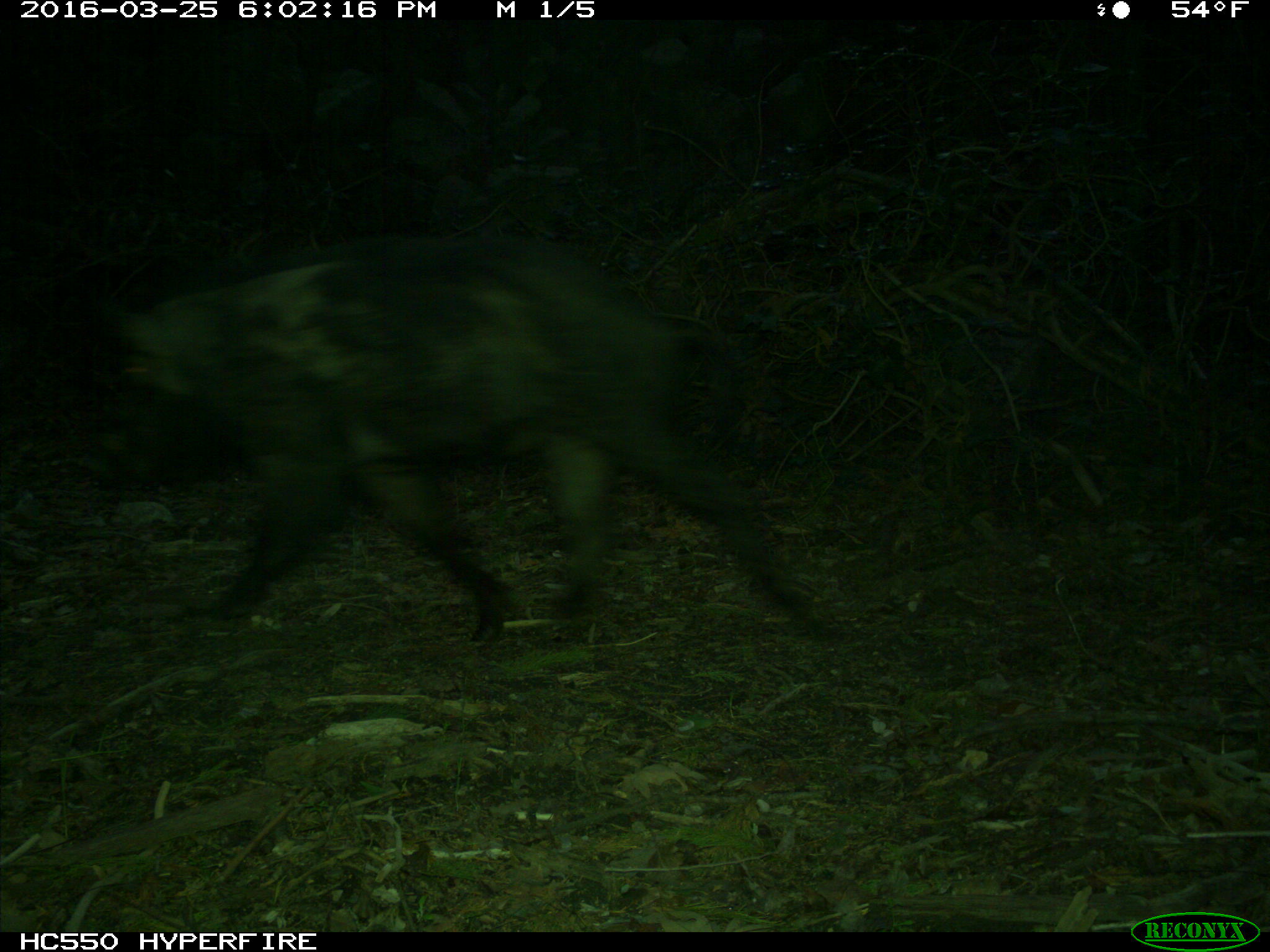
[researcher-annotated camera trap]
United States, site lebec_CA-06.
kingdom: Animalia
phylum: Chordata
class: Mammalia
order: Artiodactyla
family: Suidae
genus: Sus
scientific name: Sus scrofa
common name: wild boar